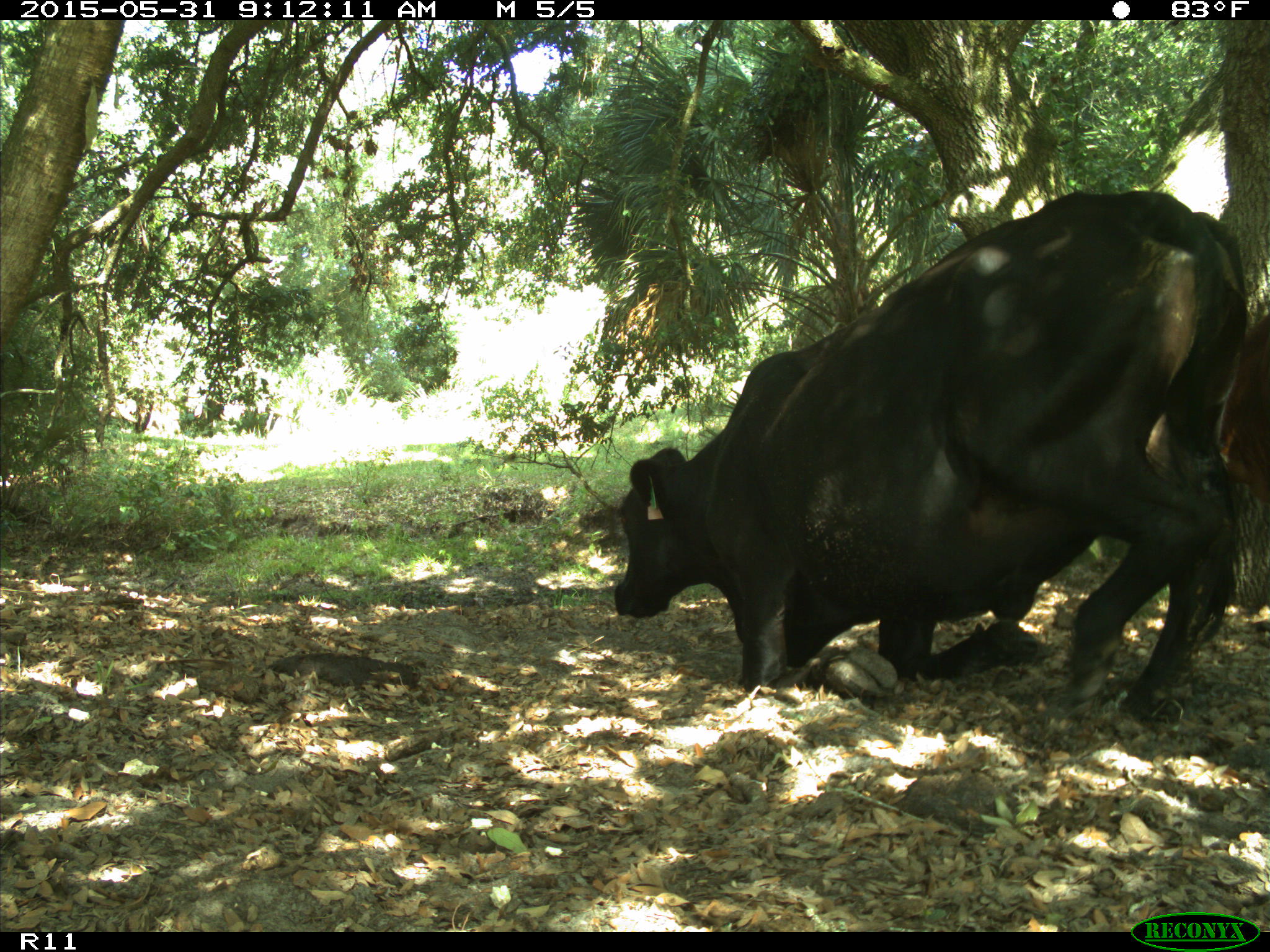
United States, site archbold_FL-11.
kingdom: Animalia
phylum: Chordata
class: Mammalia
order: Artiodactyla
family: Bovidae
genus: Bos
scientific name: Bos taurus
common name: domestic cow